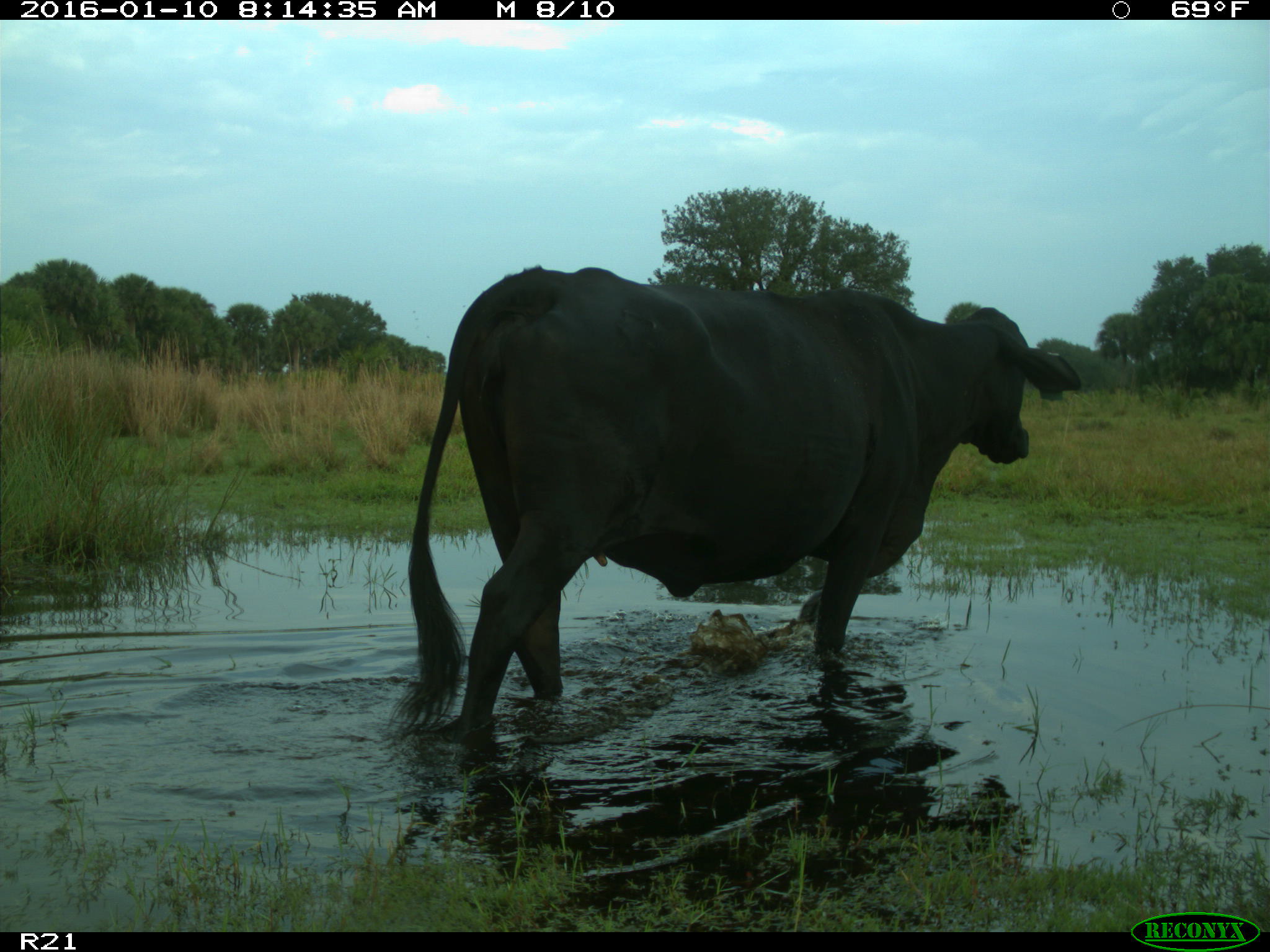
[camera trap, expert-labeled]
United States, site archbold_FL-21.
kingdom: Animalia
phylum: Chordata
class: Mammalia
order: Artiodactyla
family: Bovidae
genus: Bos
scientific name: Bos taurus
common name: domestic cow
Bos taurus (domestic cow).